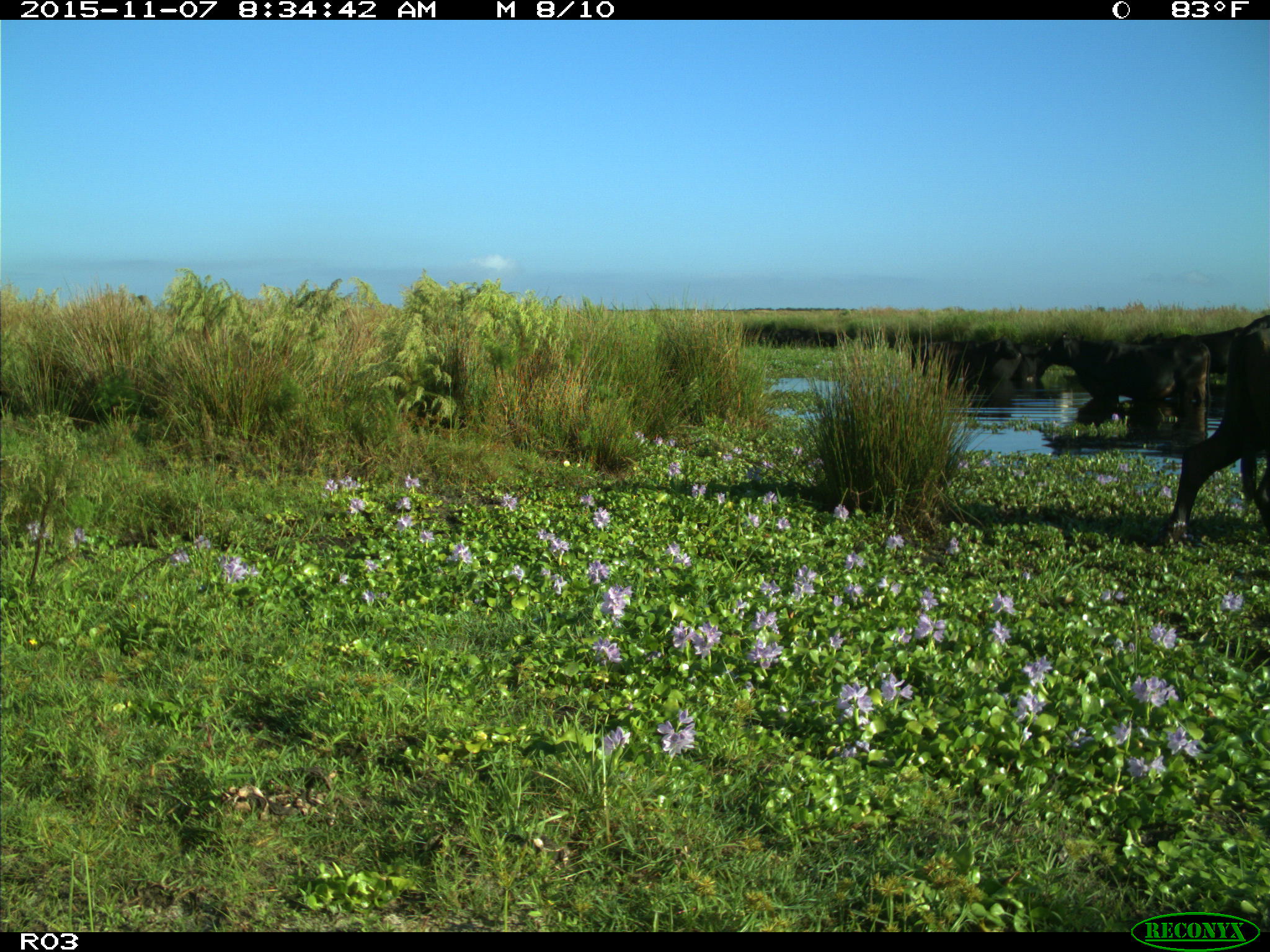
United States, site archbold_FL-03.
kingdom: Animalia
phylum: Chordata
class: Mammalia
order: Artiodactyla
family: Bovidae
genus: Bos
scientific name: Bos taurus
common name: domestic cow